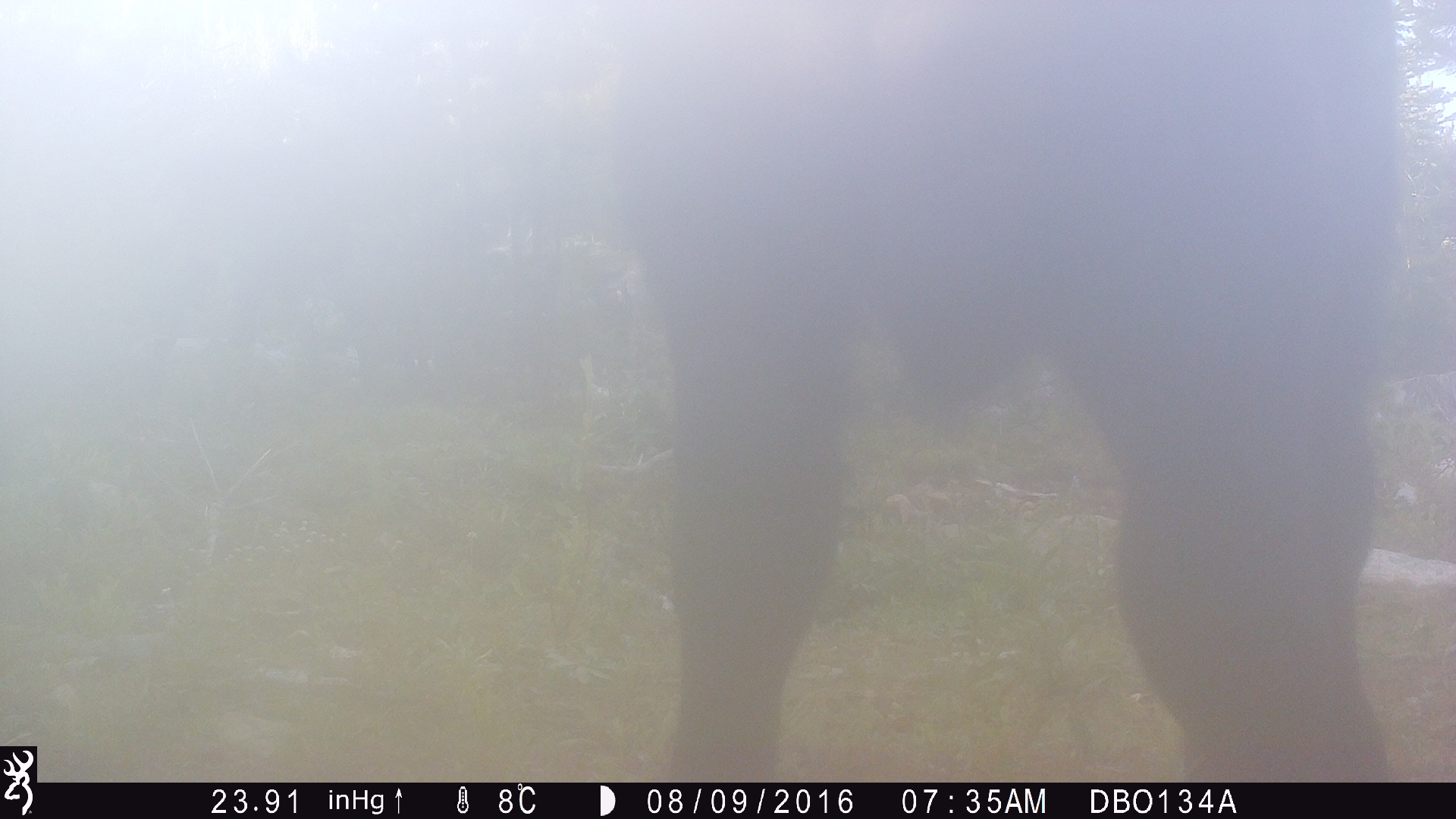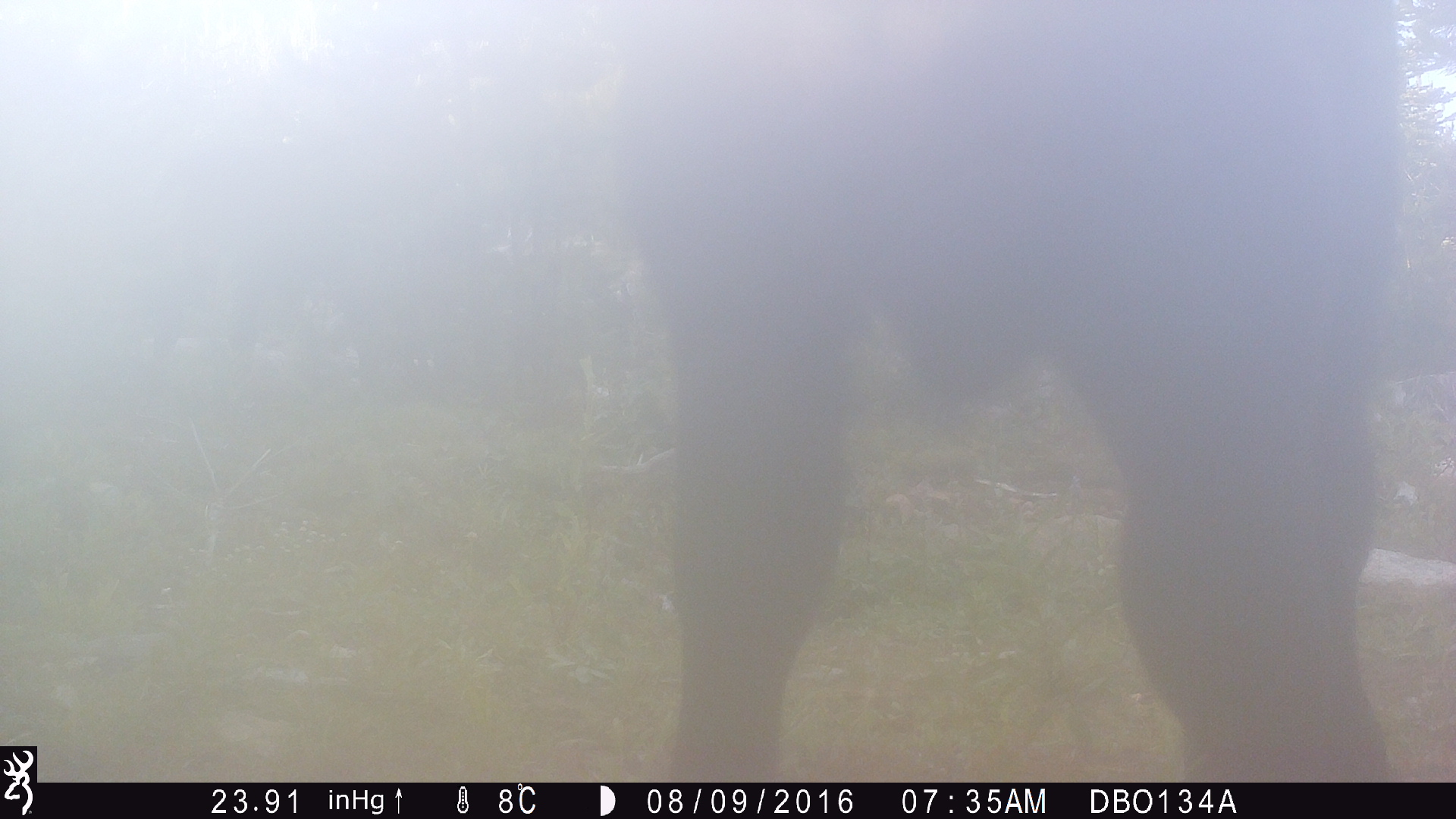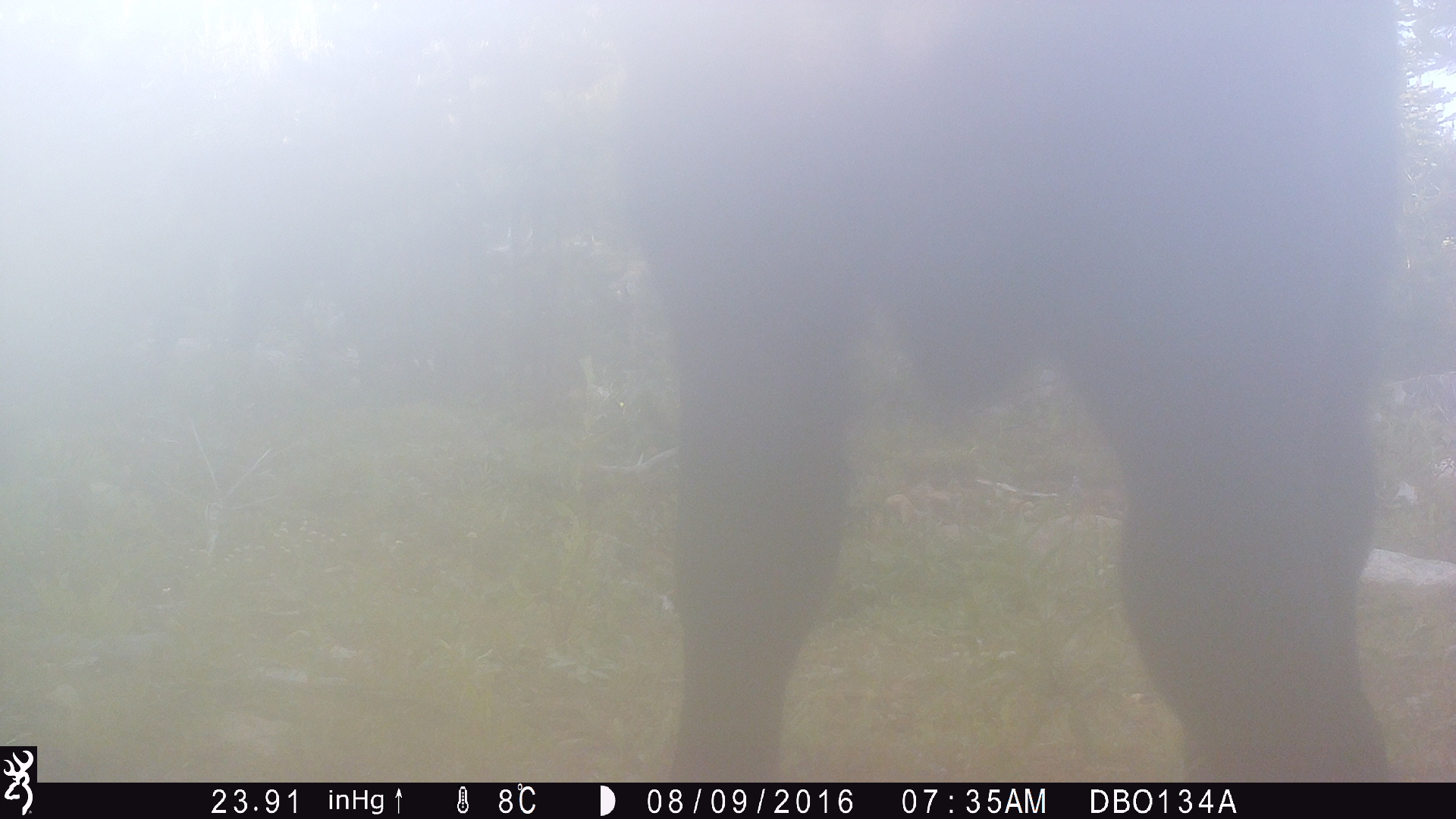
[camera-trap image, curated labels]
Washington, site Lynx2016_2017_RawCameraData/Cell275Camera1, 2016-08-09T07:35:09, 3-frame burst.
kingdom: Animalia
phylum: Chordata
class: Mammalia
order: Artiodactyla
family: Bovidae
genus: Bos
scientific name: Bos taurus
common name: domestic cattle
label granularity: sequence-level